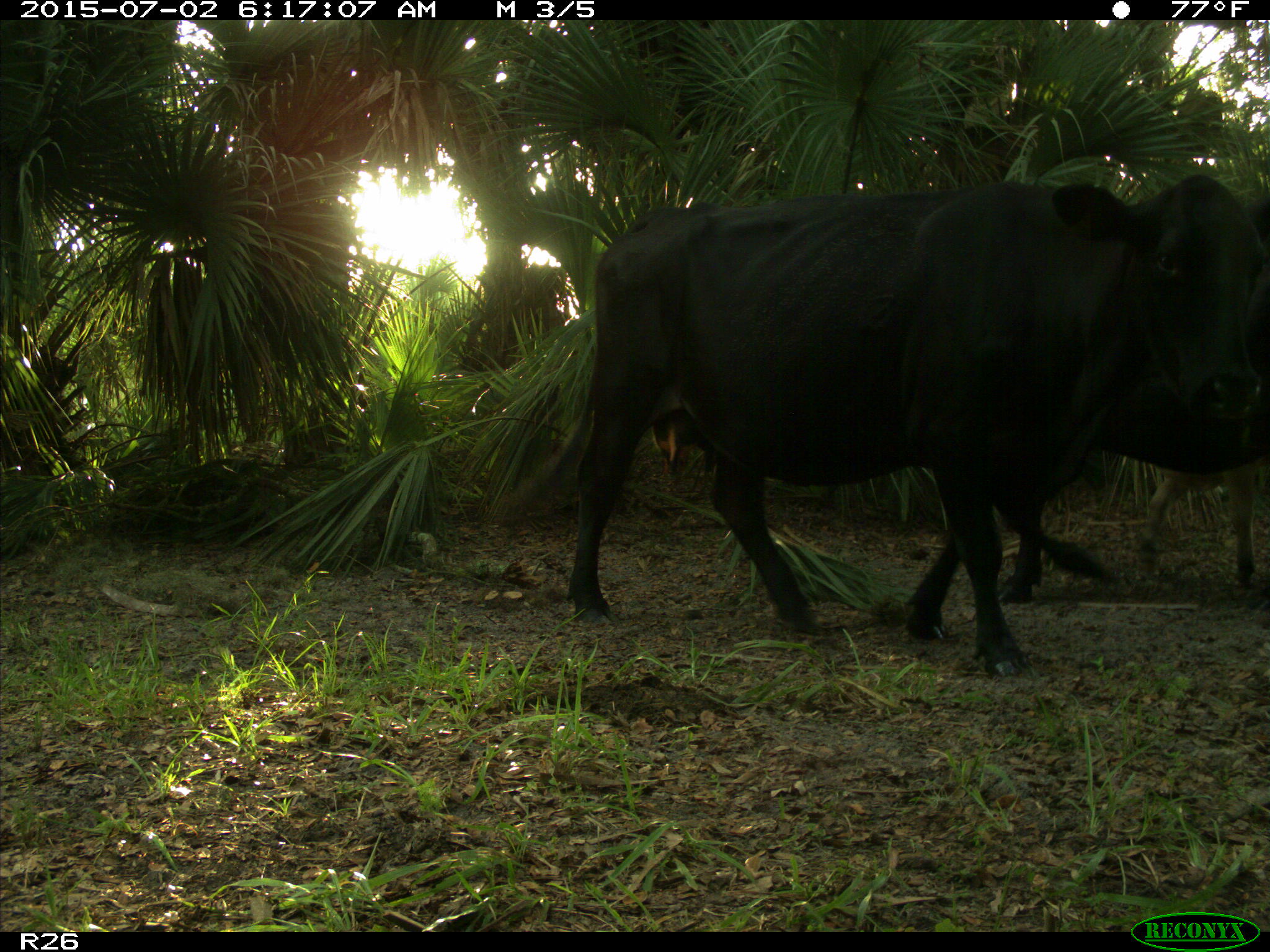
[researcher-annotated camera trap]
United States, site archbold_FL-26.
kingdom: Animalia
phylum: Chordata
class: Mammalia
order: Artiodactyla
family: Bovidae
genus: Bos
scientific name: Bos taurus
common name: domestic cow